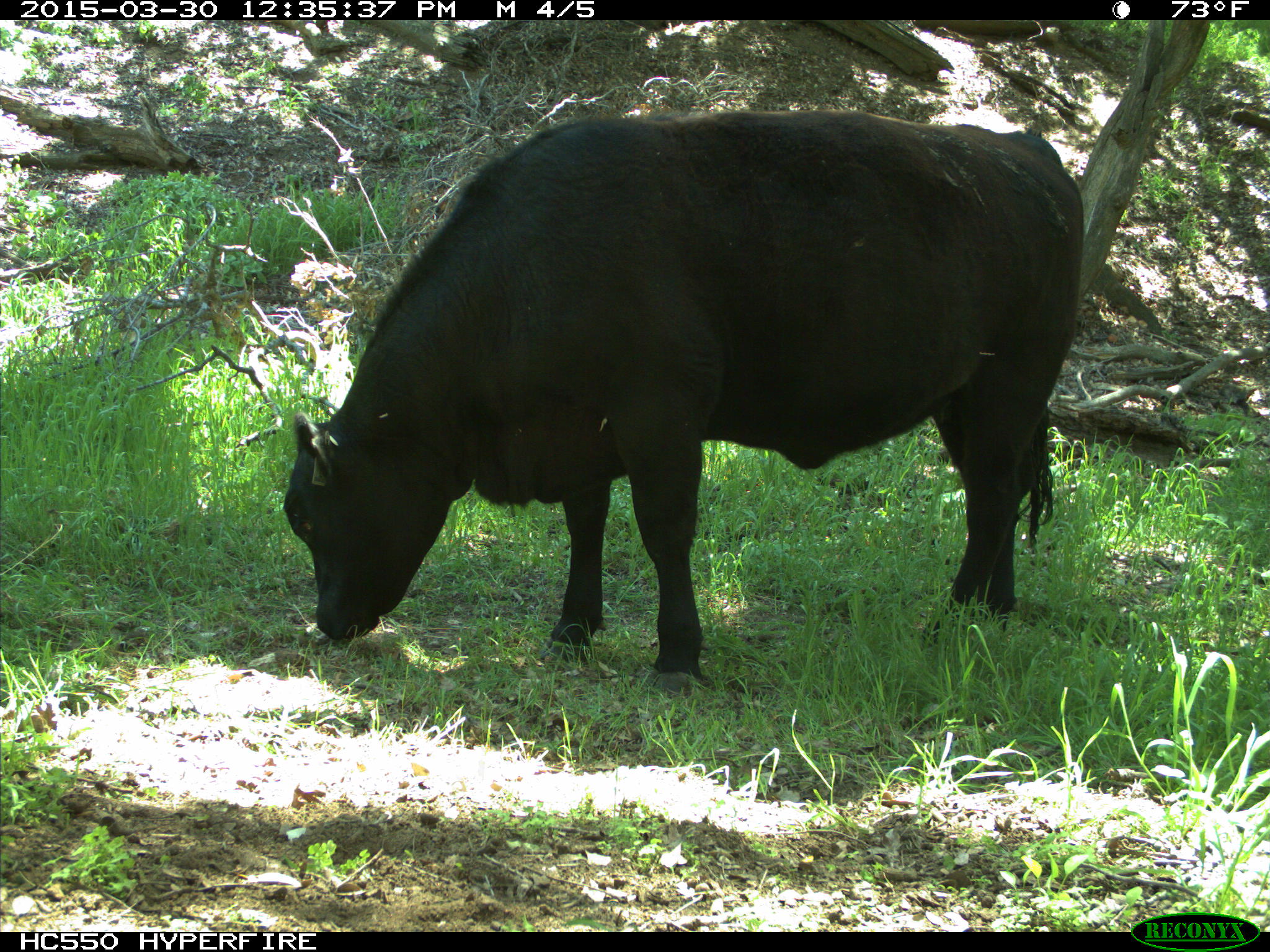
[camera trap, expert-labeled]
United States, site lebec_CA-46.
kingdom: Animalia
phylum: Chordata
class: Mammalia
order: Artiodactyla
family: Bovidae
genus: Bos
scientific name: Bos taurus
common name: domestic cow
Bos taurus (domestic cow).